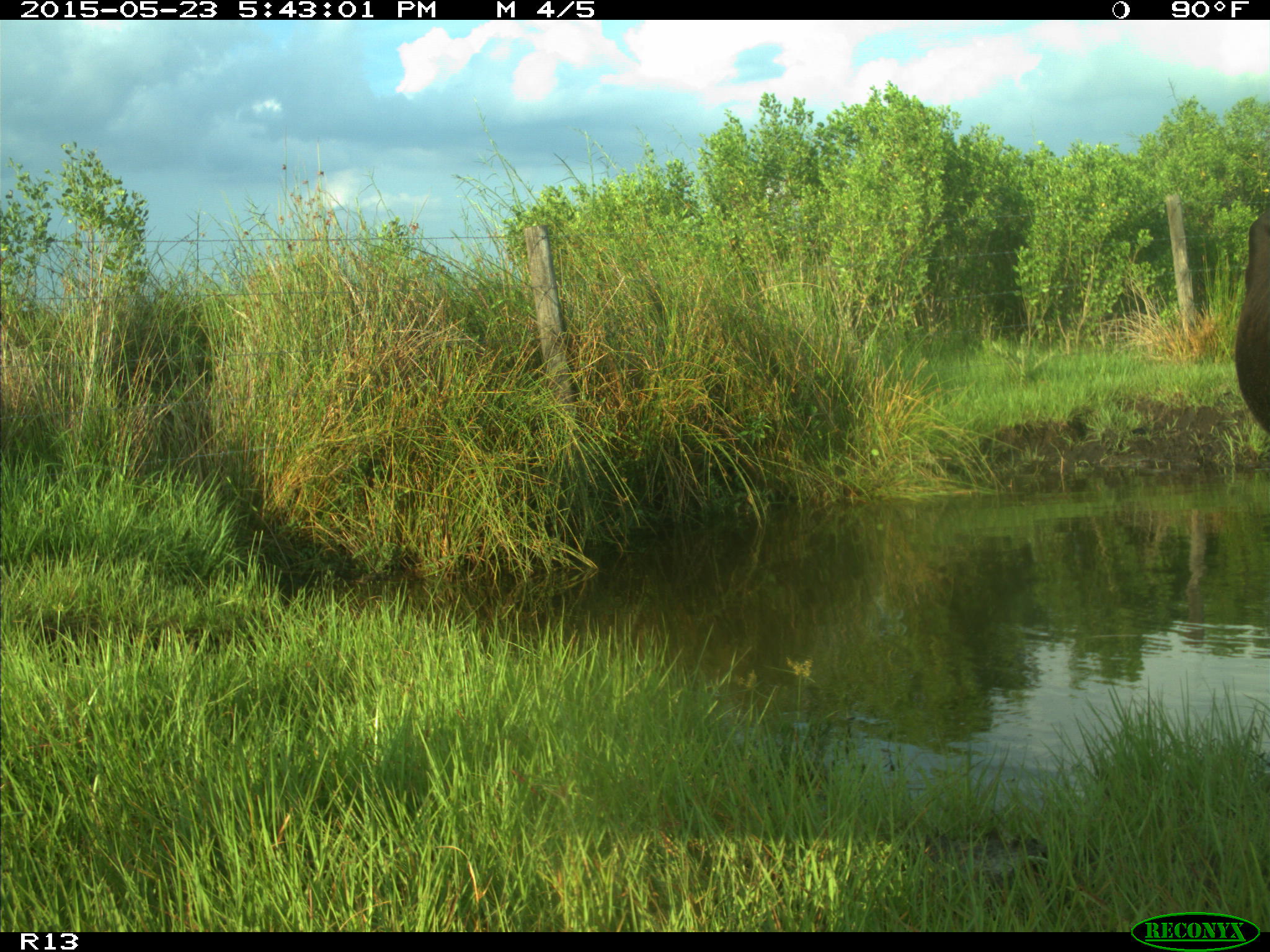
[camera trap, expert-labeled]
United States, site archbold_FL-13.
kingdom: Animalia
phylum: Chordata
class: Mammalia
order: Artiodactyla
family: Bovidae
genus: Bos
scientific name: Bos taurus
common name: domestic cow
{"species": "Bos taurus (domestic cow)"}